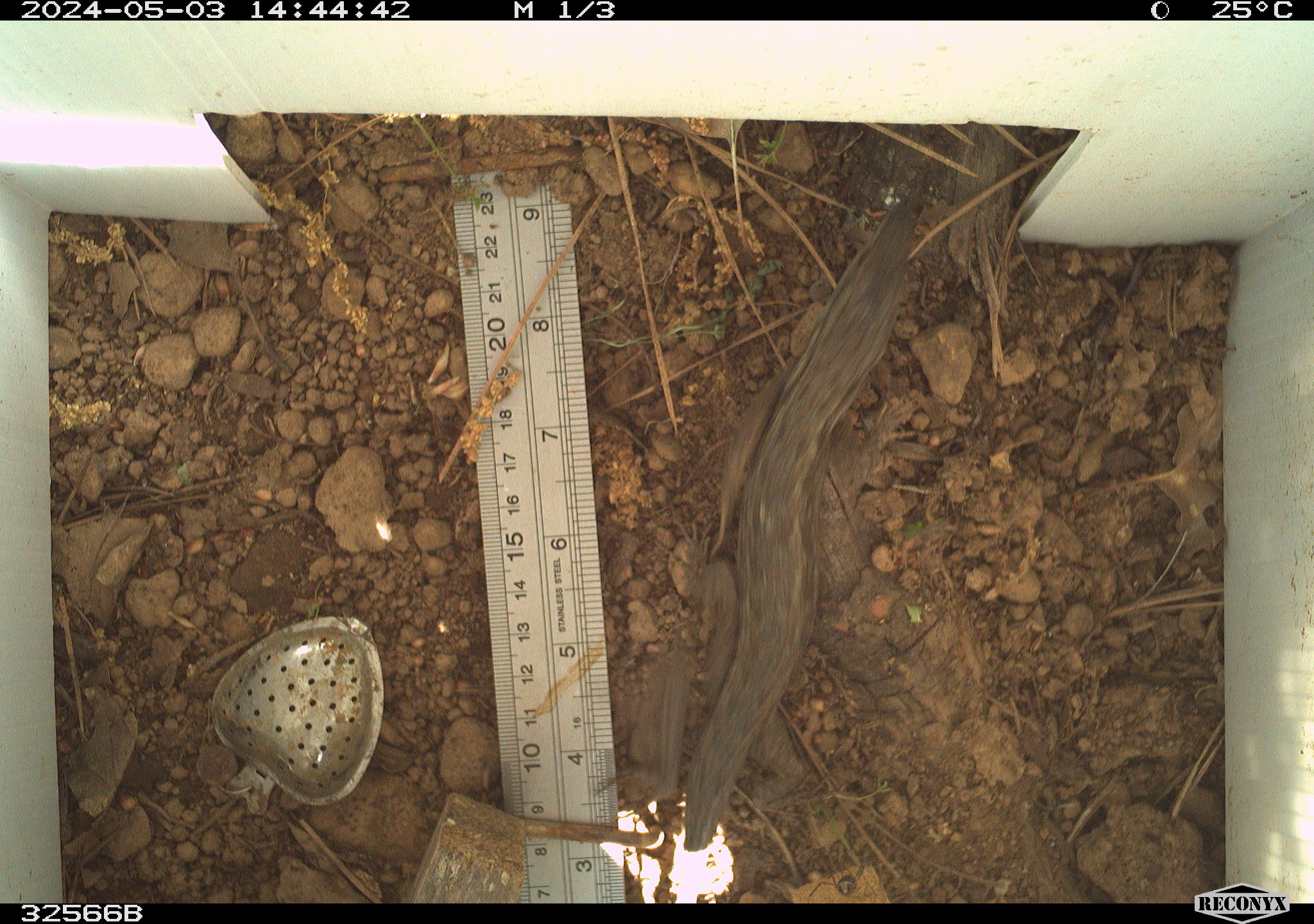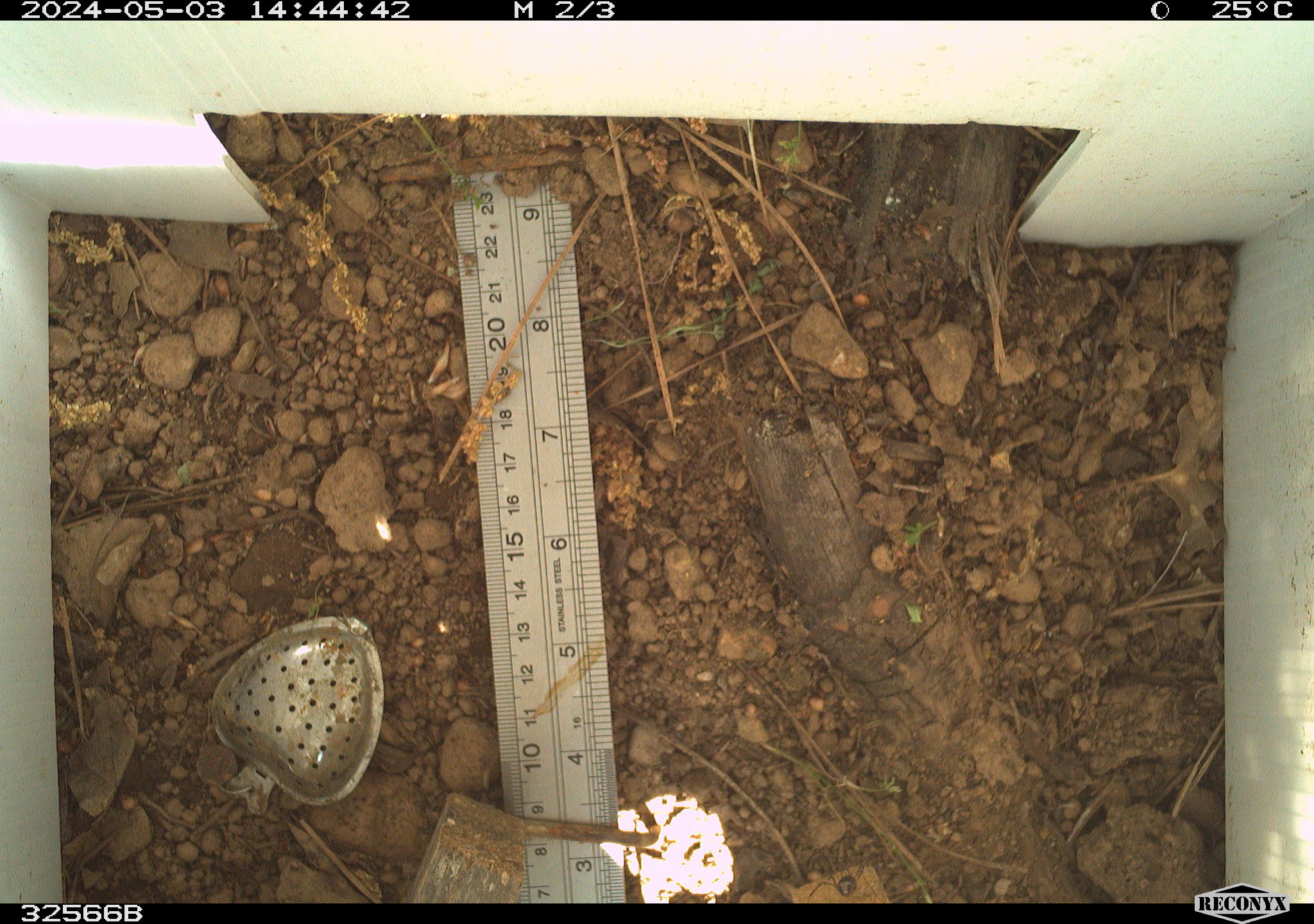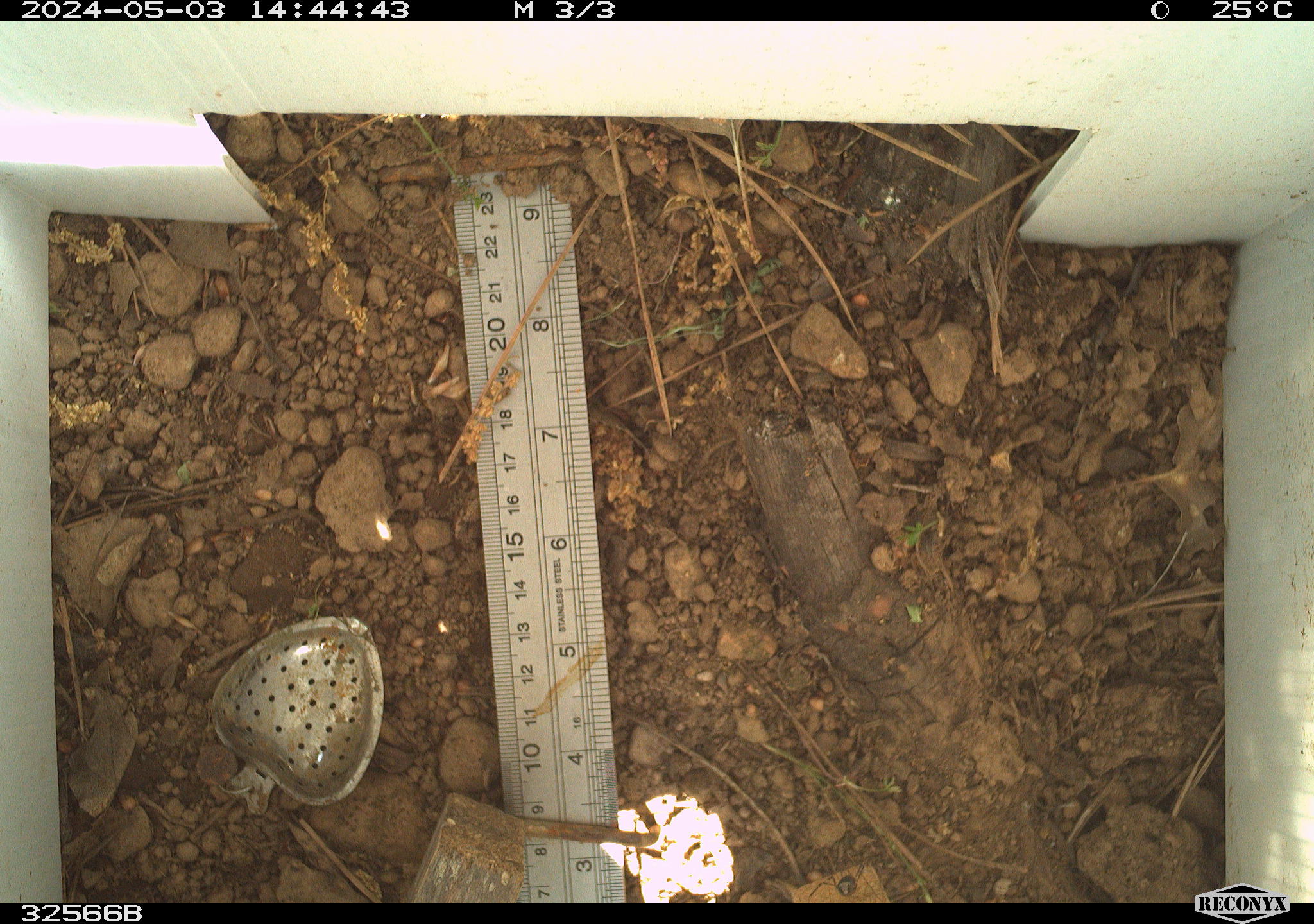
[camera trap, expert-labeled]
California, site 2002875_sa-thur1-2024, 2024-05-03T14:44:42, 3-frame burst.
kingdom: Animalia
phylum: Chordata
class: Reptilia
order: Squamata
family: Phrynosomatidae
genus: Sceloporus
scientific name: Sceloporus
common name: spiny lizards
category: sceloporus species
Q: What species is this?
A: Sceloporus species (spiny lizards) (Sceloporus).